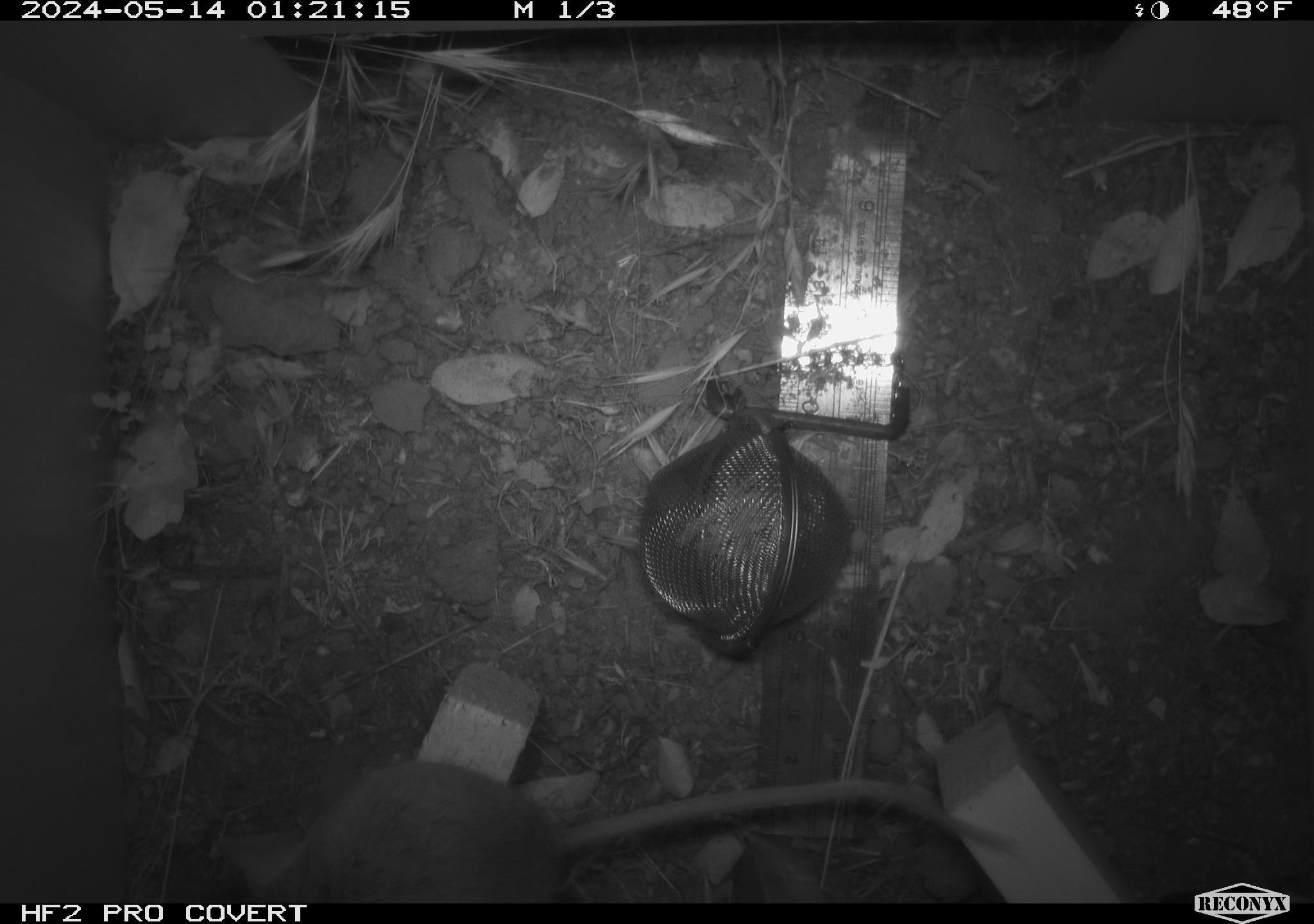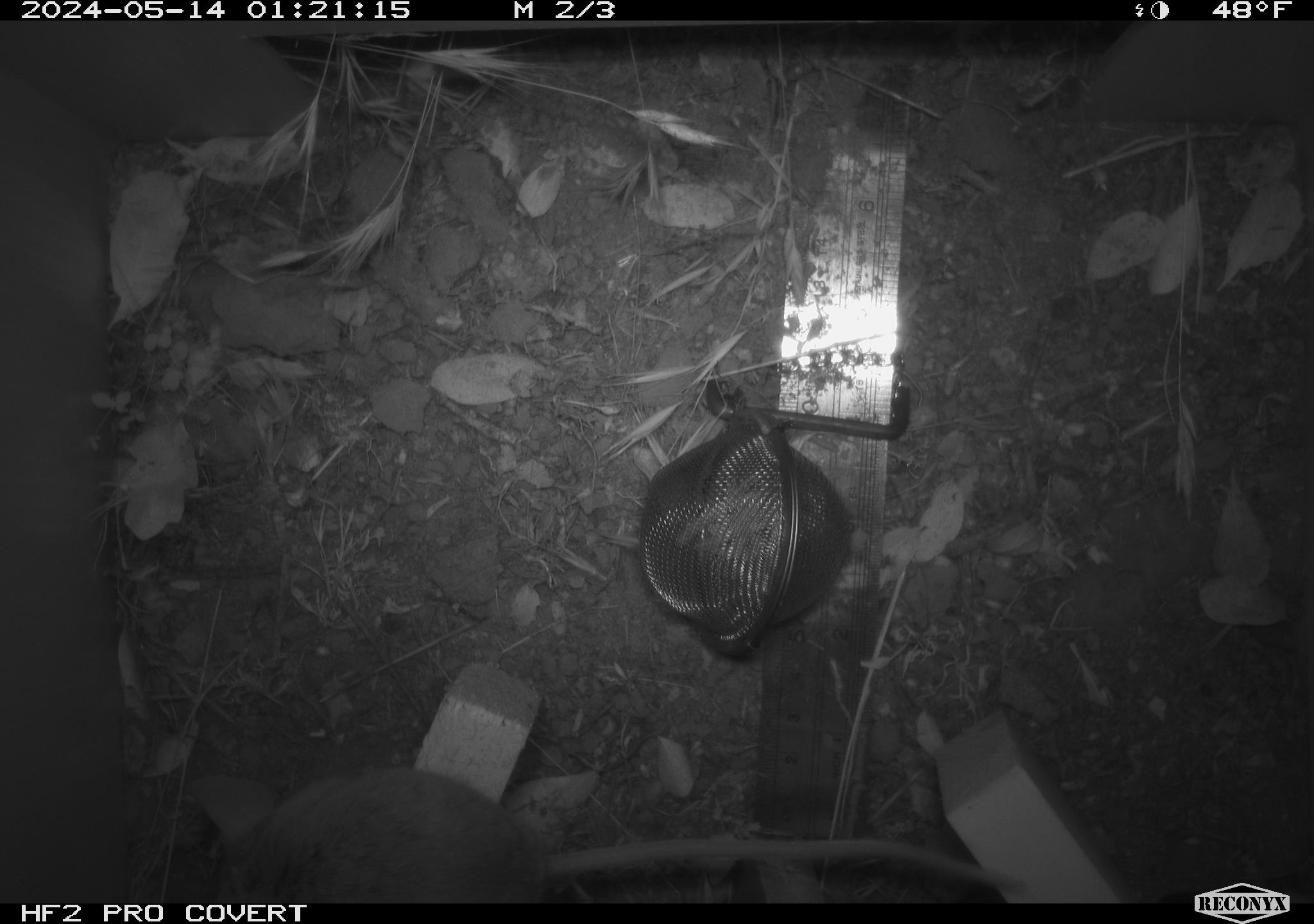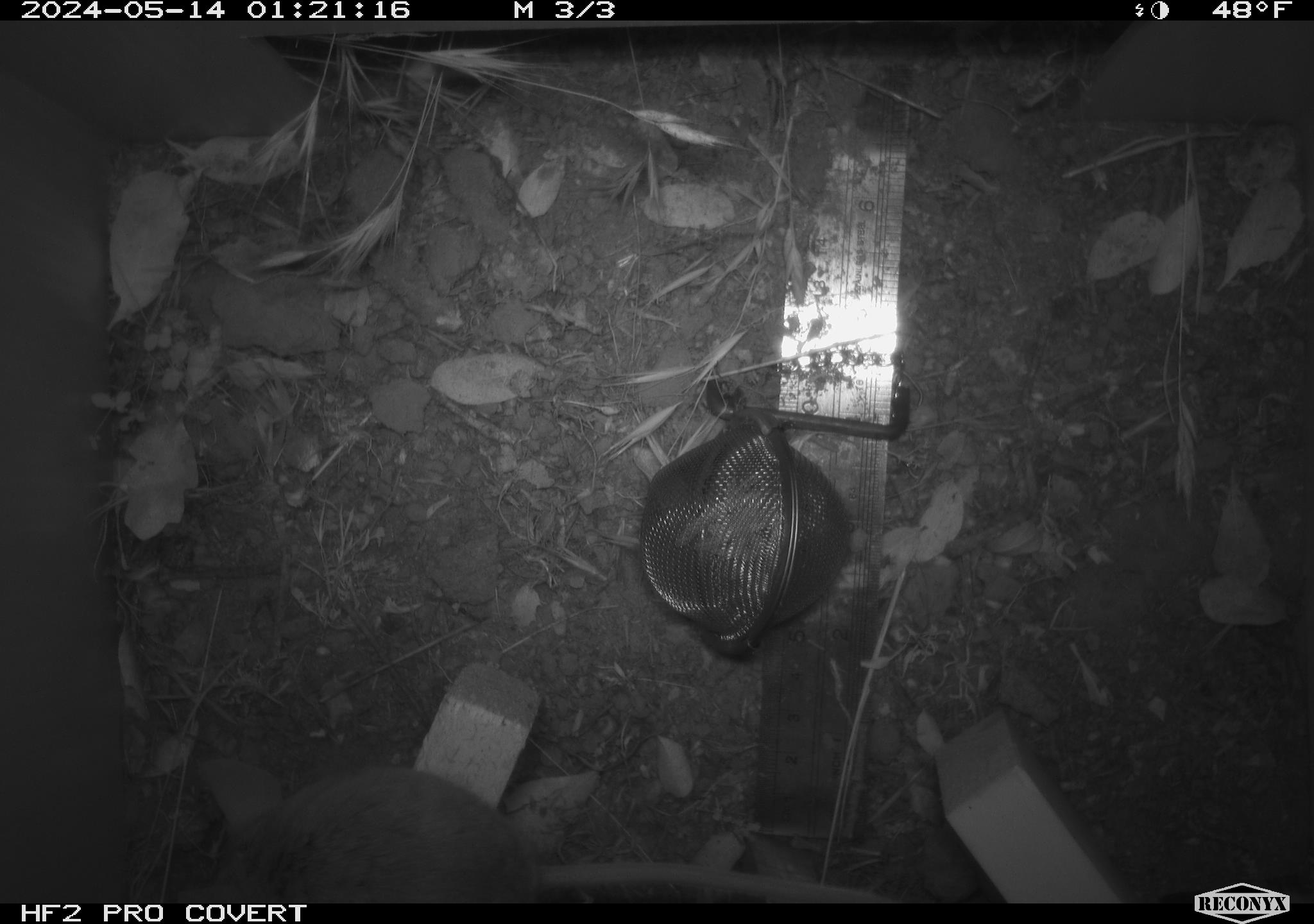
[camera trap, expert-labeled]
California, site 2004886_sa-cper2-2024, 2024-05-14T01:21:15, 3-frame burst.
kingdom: Animalia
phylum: Chordata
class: Mammalia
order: Rodentia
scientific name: Rodentia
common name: rodent